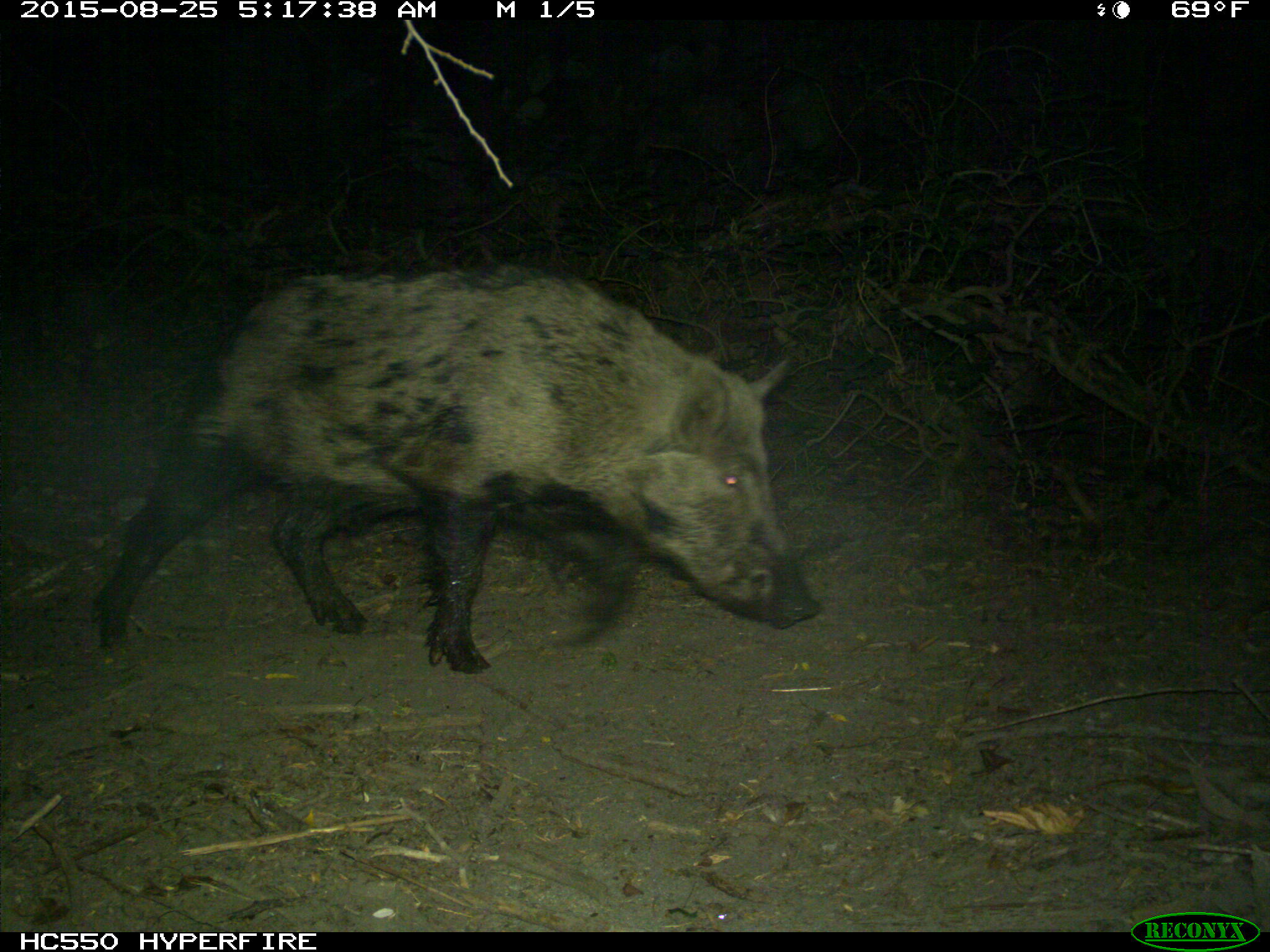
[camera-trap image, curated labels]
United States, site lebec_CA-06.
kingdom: Animalia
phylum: Chordata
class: Mammalia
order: Artiodactyla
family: Suidae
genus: Sus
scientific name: Sus scrofa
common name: wild boar